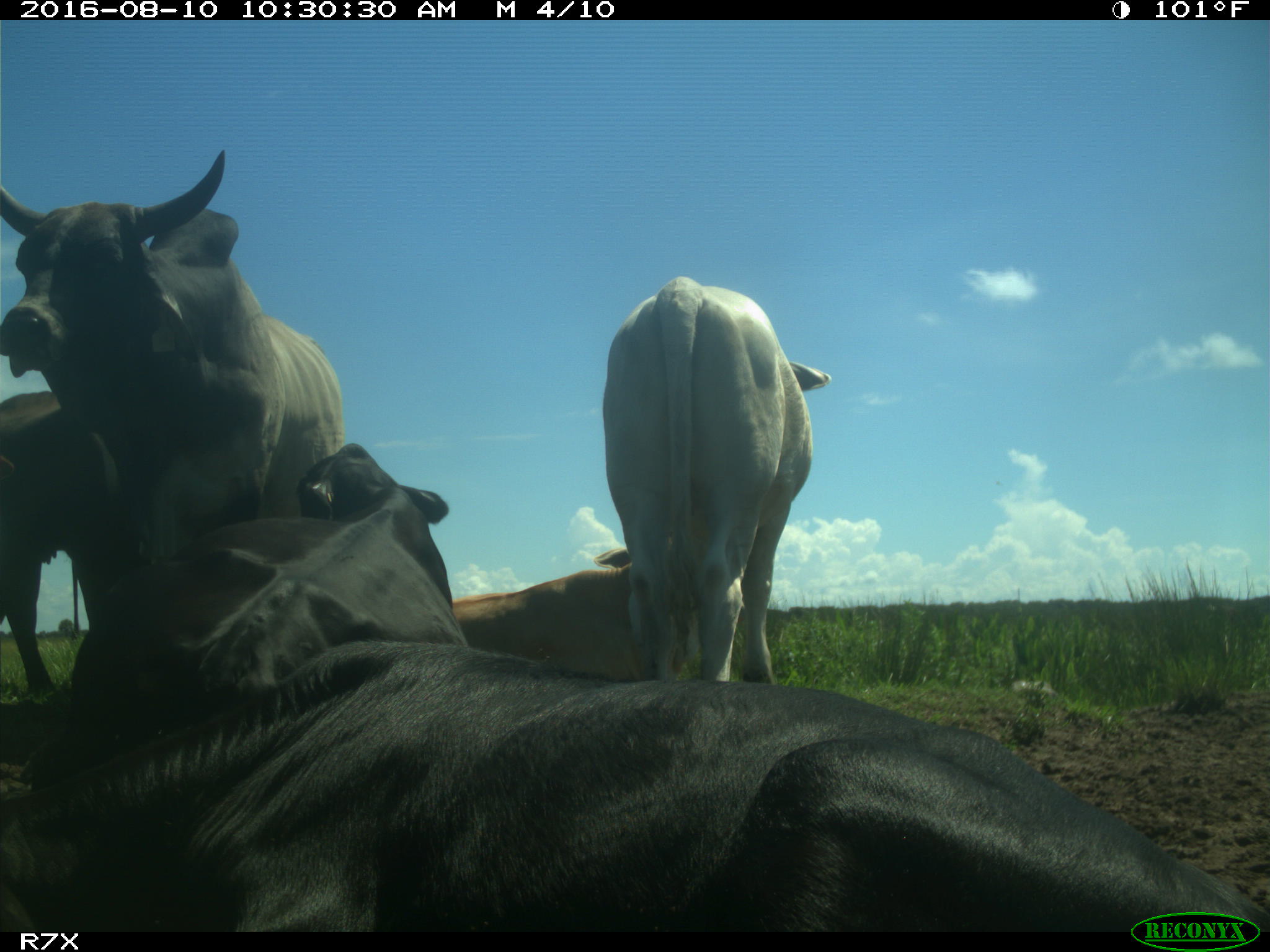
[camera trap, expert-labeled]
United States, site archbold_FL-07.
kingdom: Animalia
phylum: Chordata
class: Mammalia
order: Artiodactyla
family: Bovidae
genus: Bos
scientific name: Bos taurus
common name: domestic cow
Bos taurus (domestic cow).